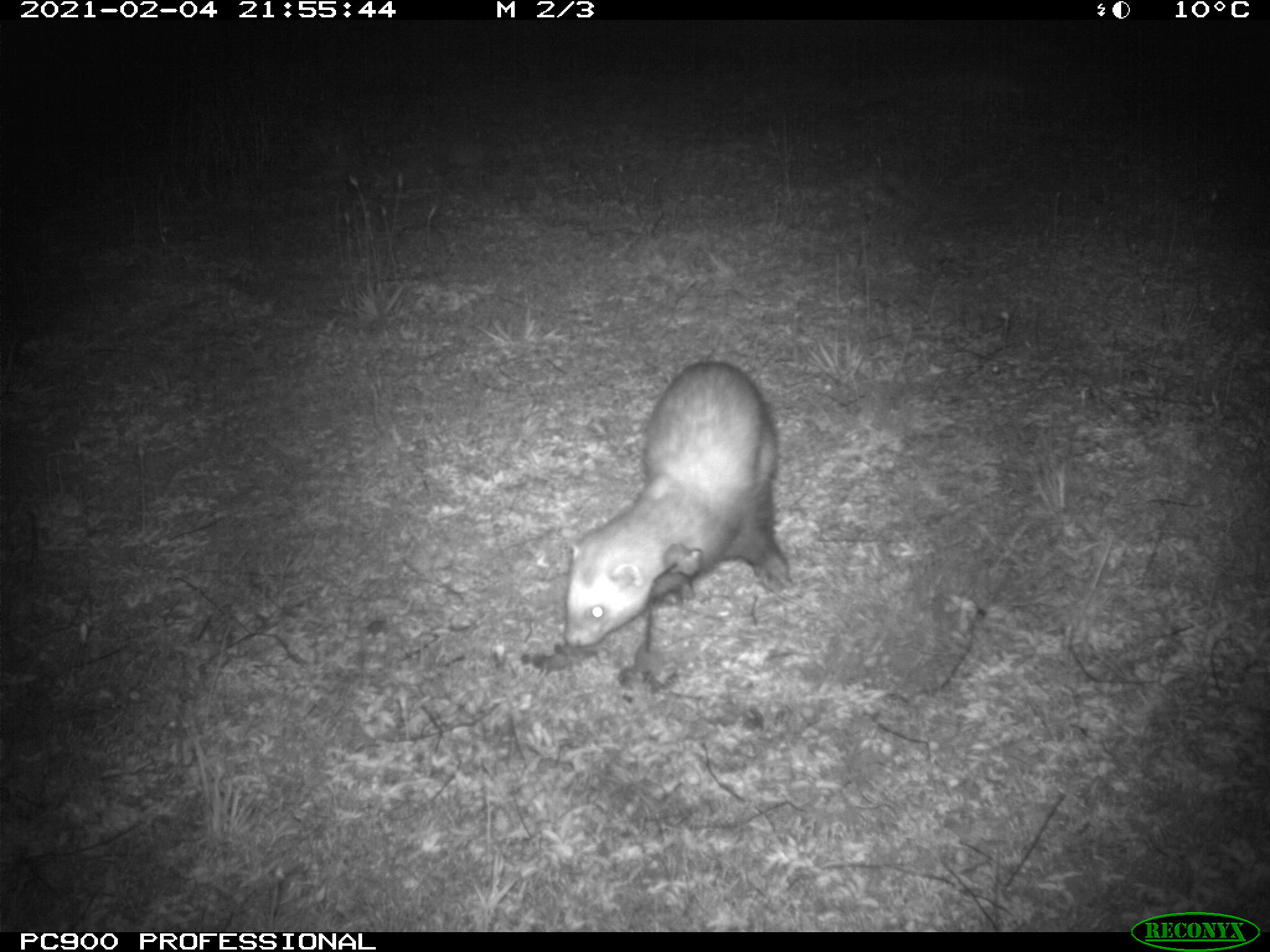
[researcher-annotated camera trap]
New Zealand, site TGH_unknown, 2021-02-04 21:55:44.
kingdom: Animalia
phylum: Chordata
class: Mammalia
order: Carnivora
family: Mustelidae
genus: Mustela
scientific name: Mustela furo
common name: ferret